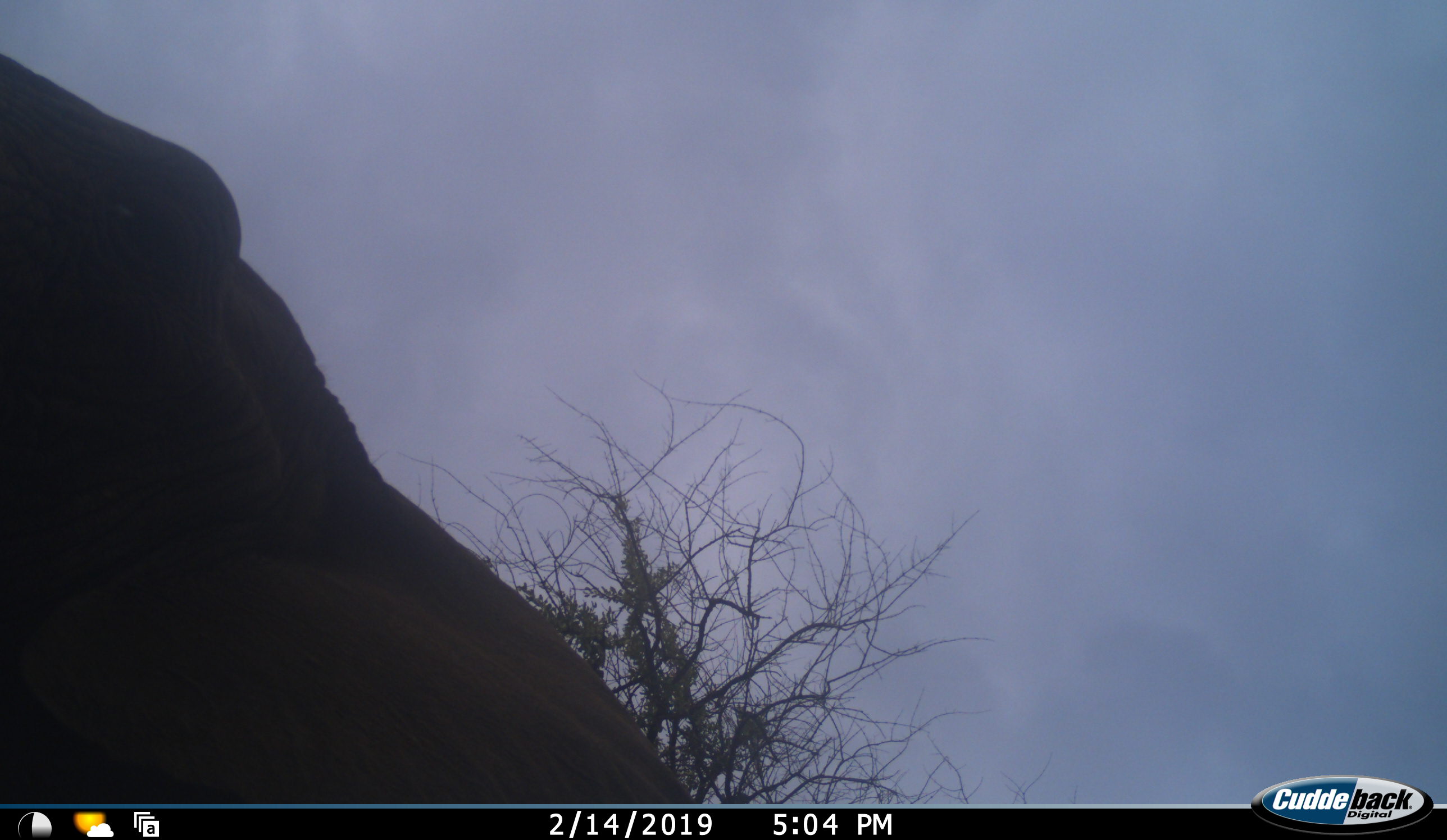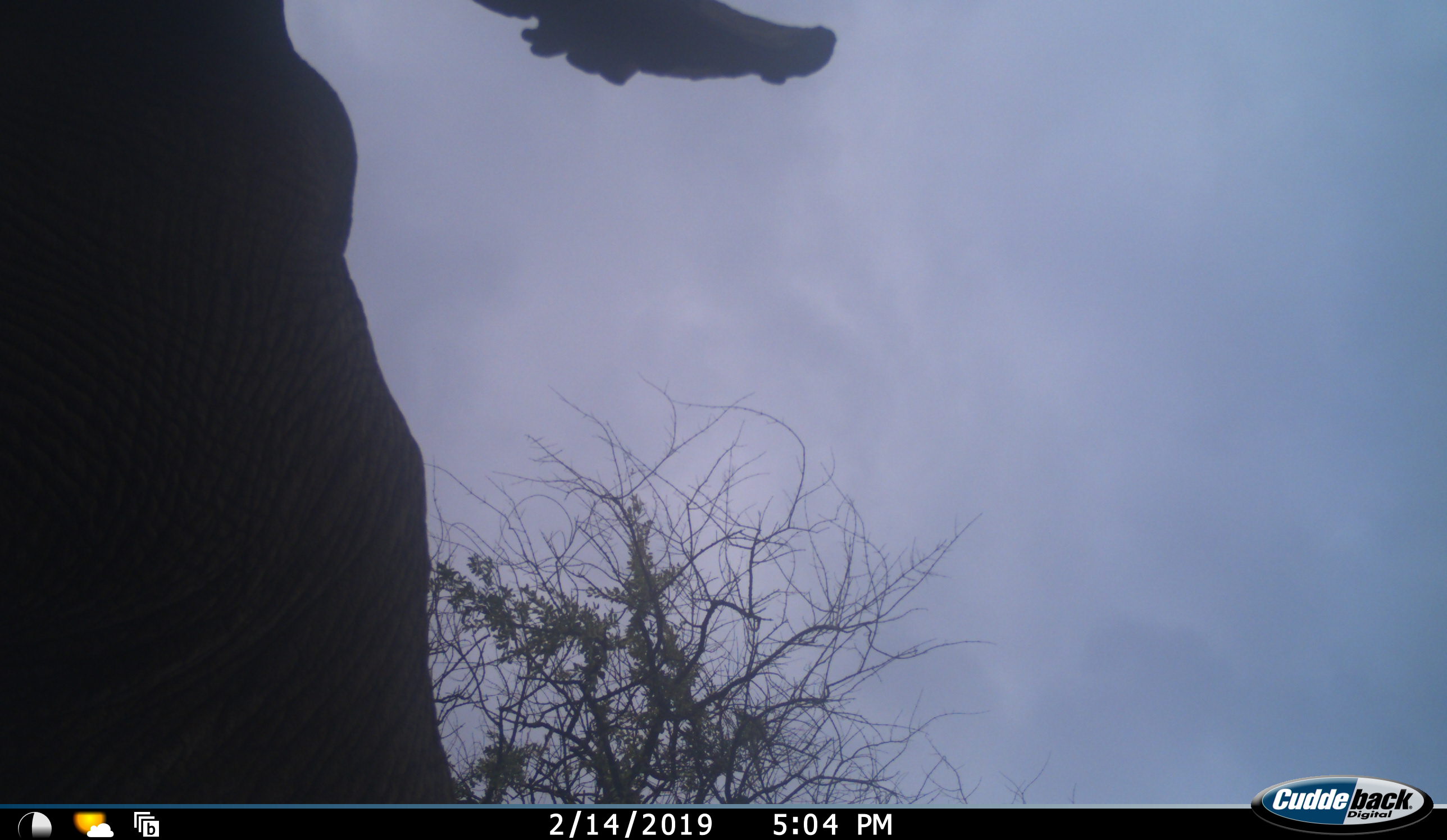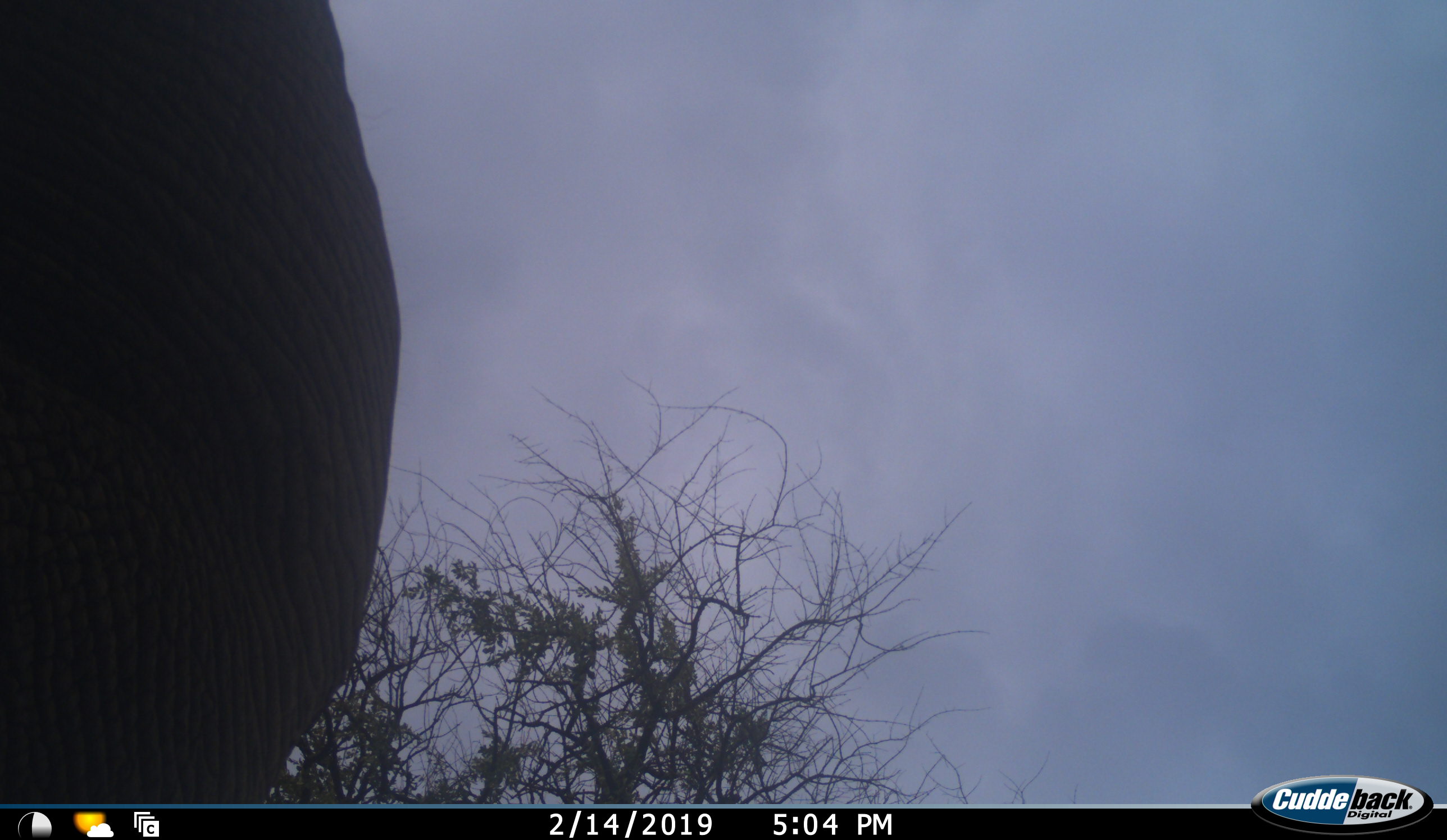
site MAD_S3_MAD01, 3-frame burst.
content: unidentified animal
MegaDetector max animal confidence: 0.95